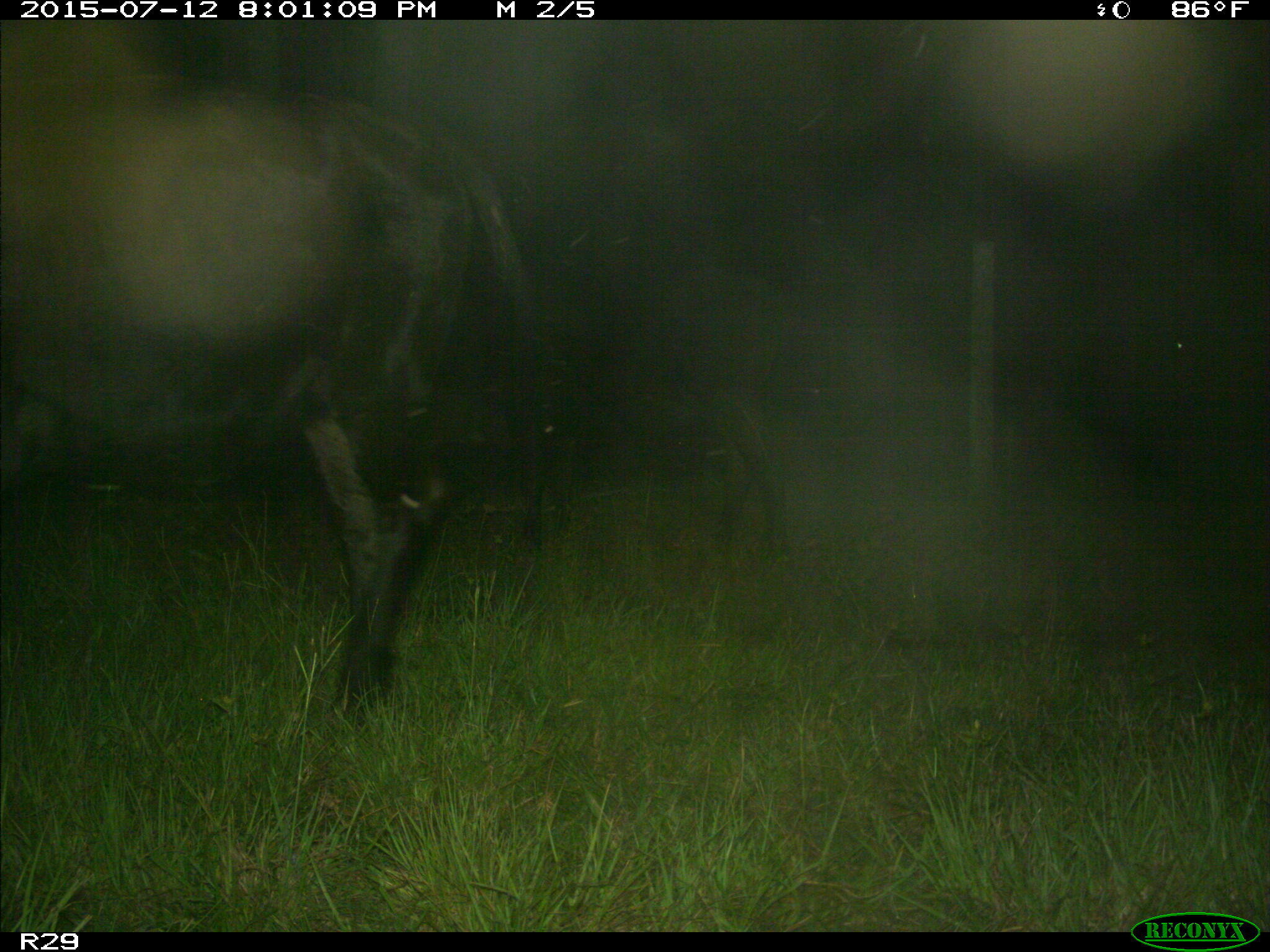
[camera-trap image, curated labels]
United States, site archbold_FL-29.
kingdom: Animalia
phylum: Chordata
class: Mammalia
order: Artiodactyla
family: Bovidae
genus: Bos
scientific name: Bos taurus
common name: domestic cow